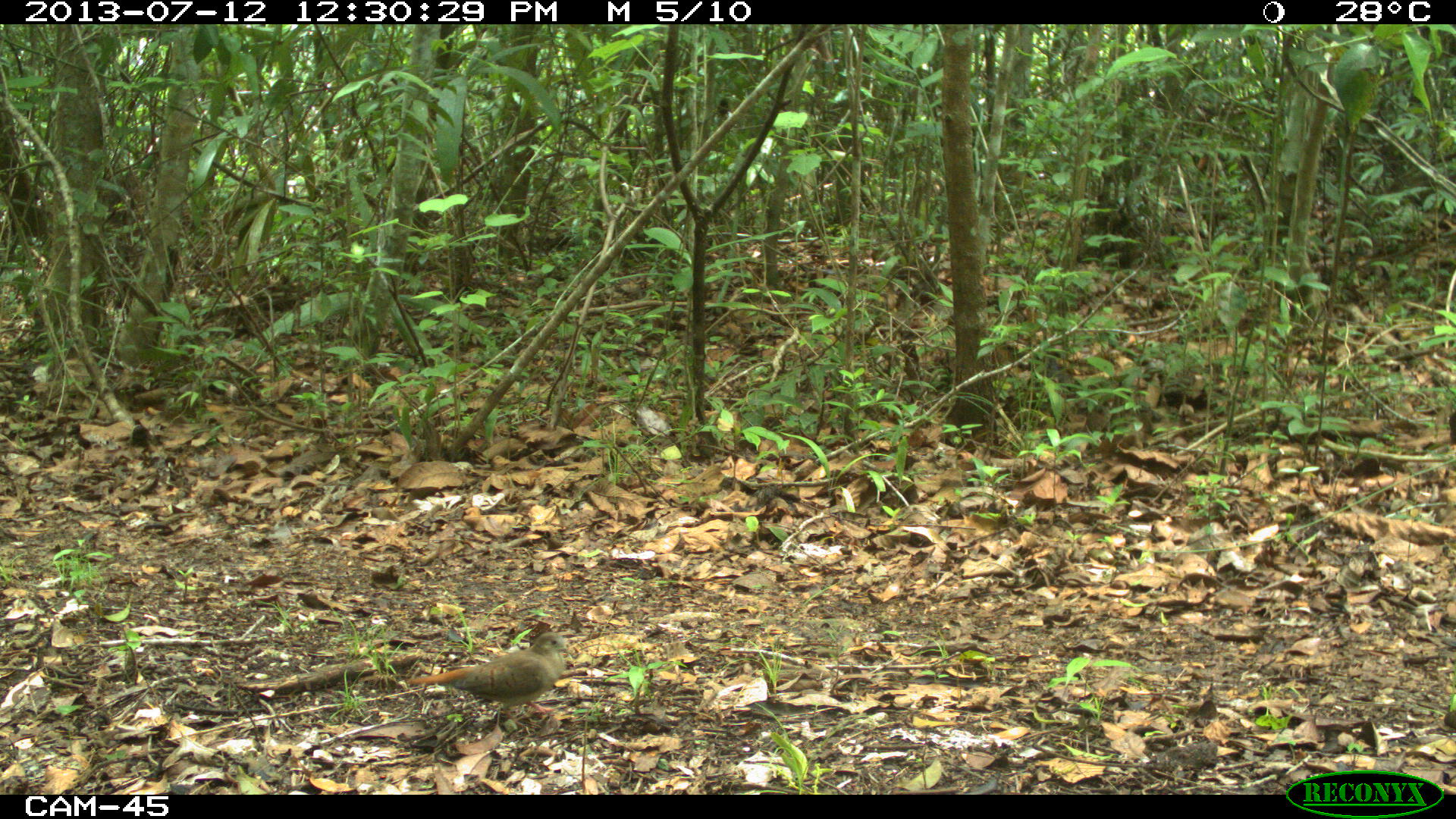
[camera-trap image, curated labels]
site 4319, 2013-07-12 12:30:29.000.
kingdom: Animalia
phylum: Chordata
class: Aves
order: Columbiformes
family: Columbidae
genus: Claravis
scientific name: Claravis pretiosa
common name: blue ground-dove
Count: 1.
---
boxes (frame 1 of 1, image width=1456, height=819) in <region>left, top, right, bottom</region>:
claravis pretiosa: <region>405, 629, 570, 729</region>